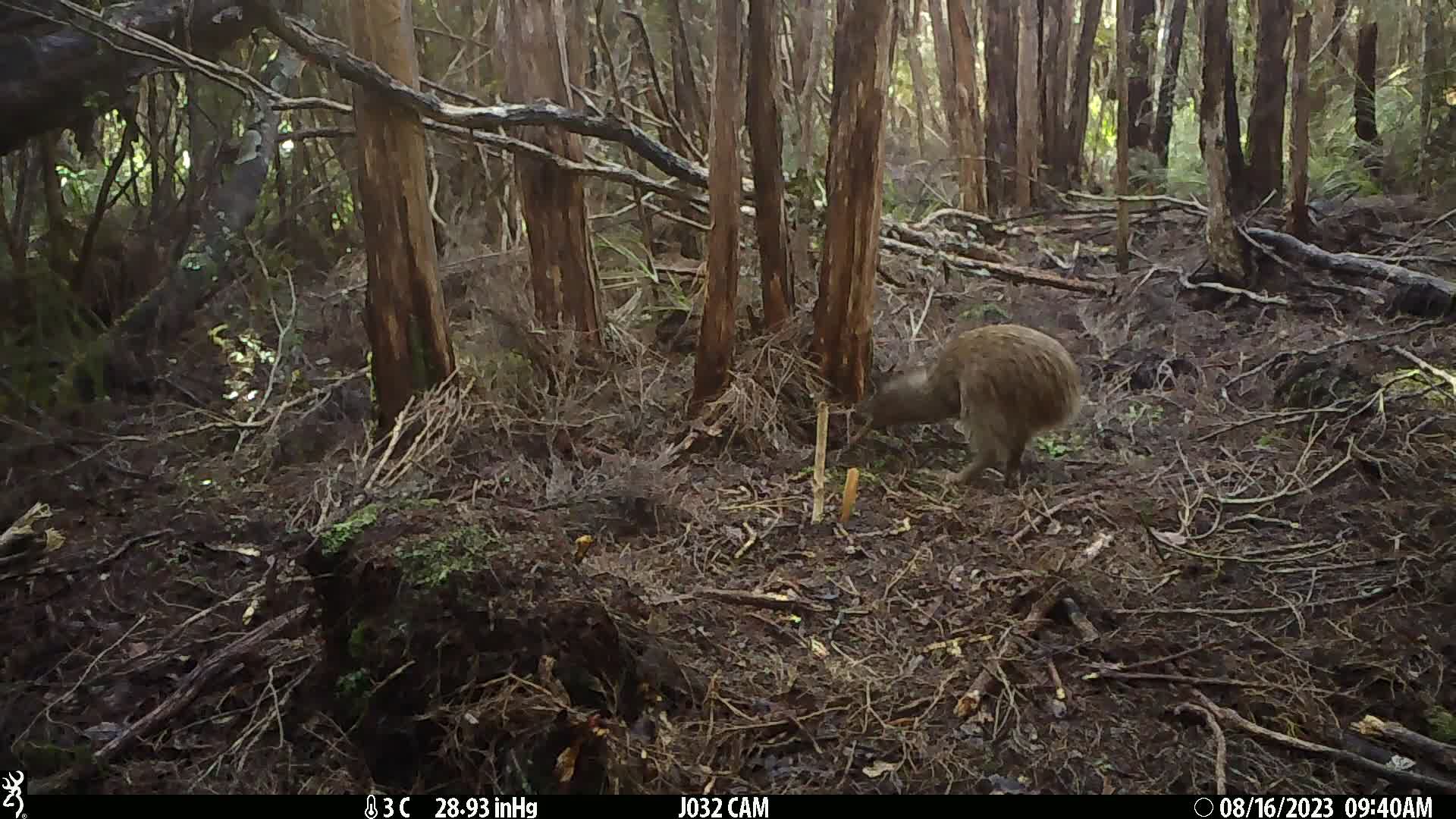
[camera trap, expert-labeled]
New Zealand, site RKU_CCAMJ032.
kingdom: Animalia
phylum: Chordata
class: Aves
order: Apterygiformes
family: Apterygidae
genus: Apteryx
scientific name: Apteryx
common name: kiwi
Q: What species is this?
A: Kiwi (Apteryx).